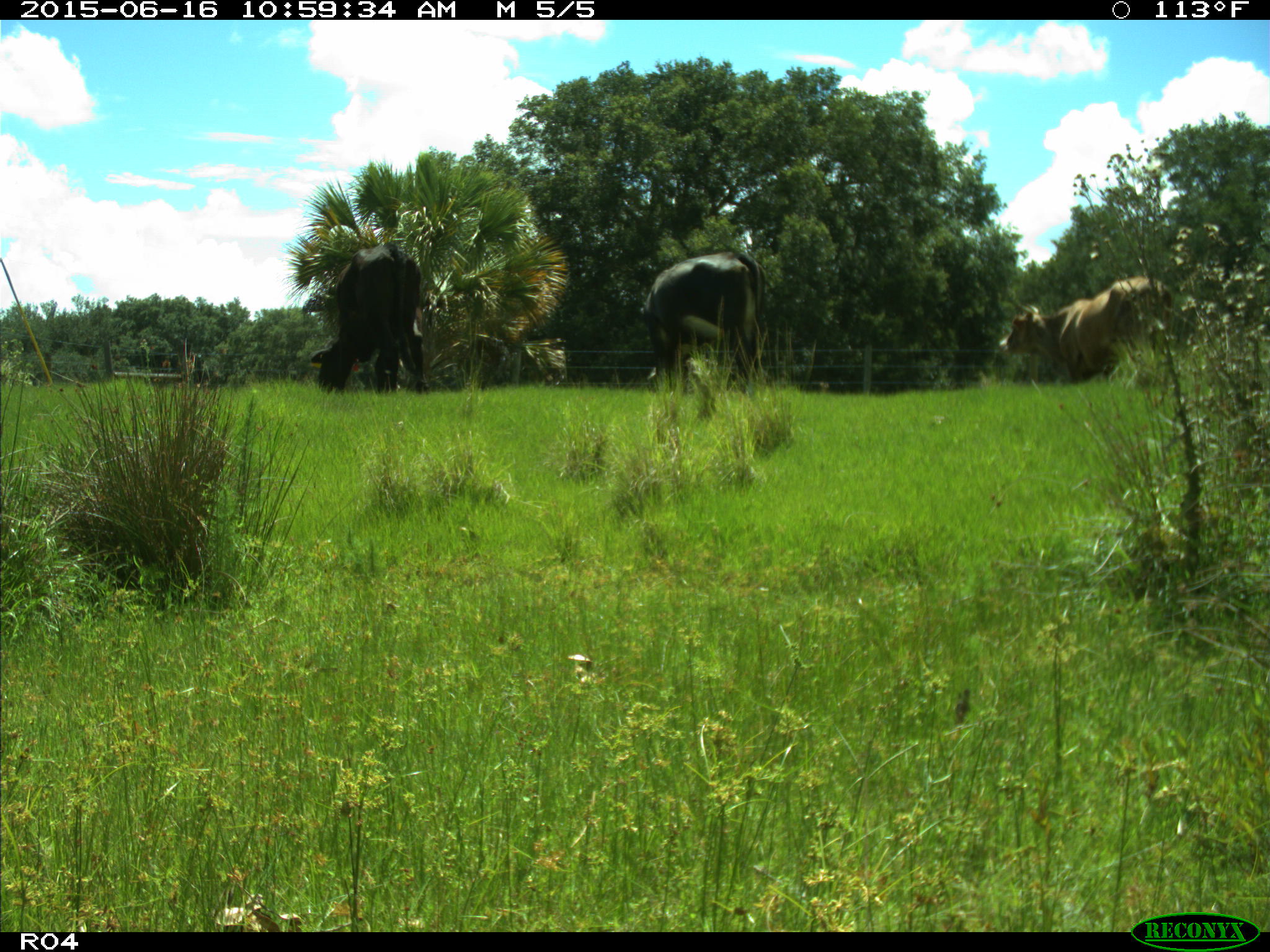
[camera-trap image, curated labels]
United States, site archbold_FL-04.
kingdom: Animalia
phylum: Chordata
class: Mammalia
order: Artiodactyla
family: Bovidae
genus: Bos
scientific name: Bos taurus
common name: domestic cow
Bos taurus (domestic cow).